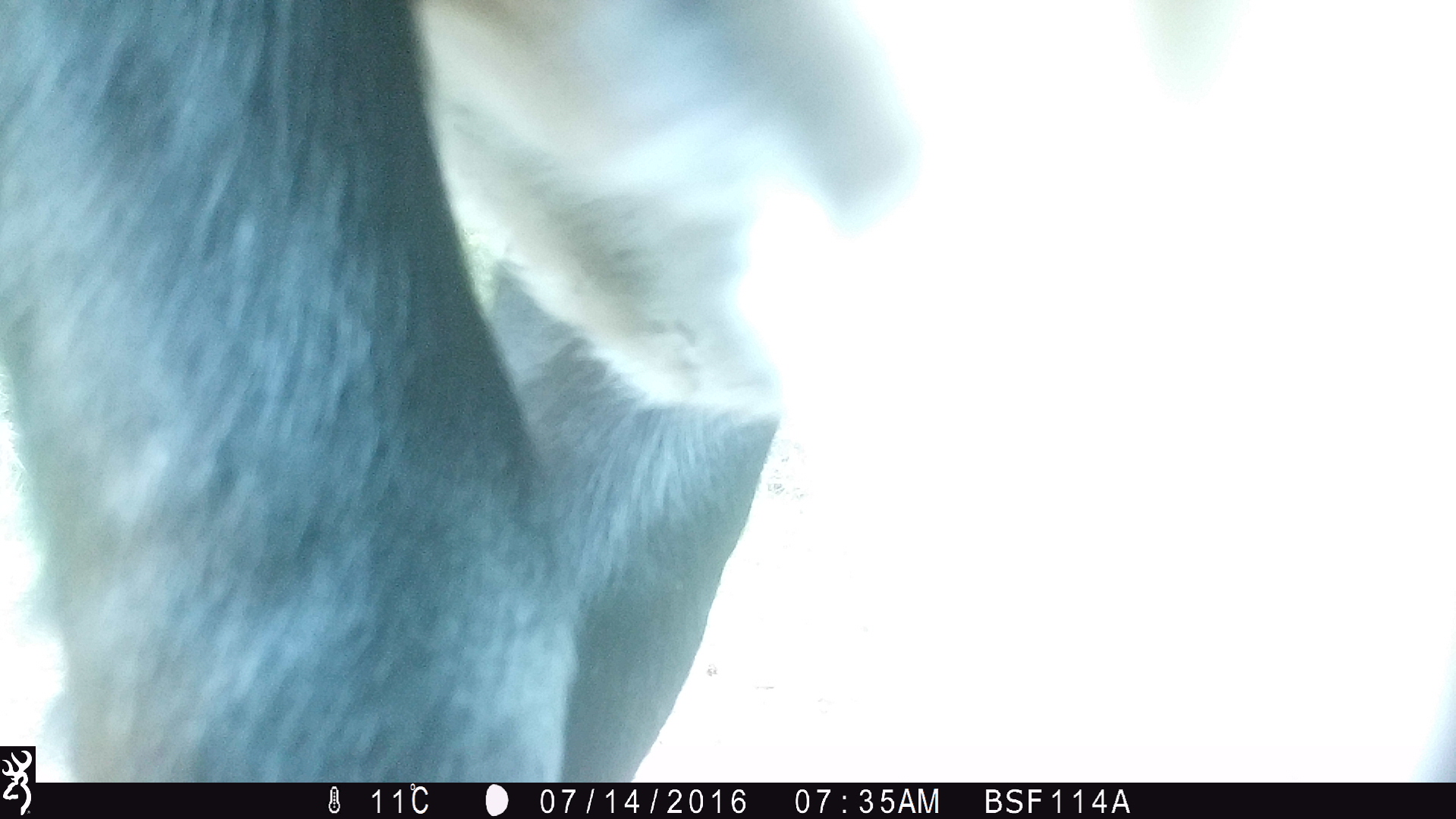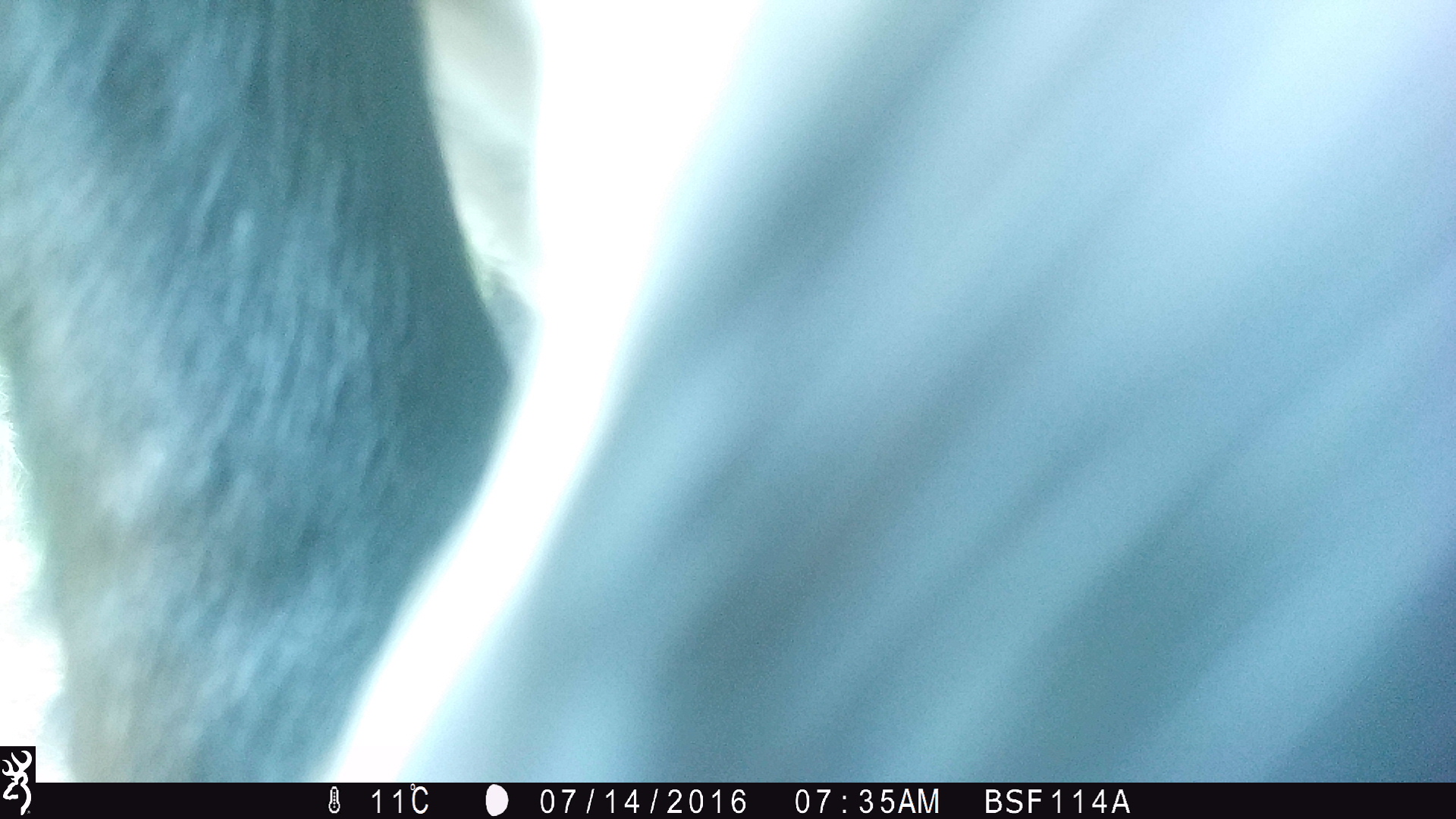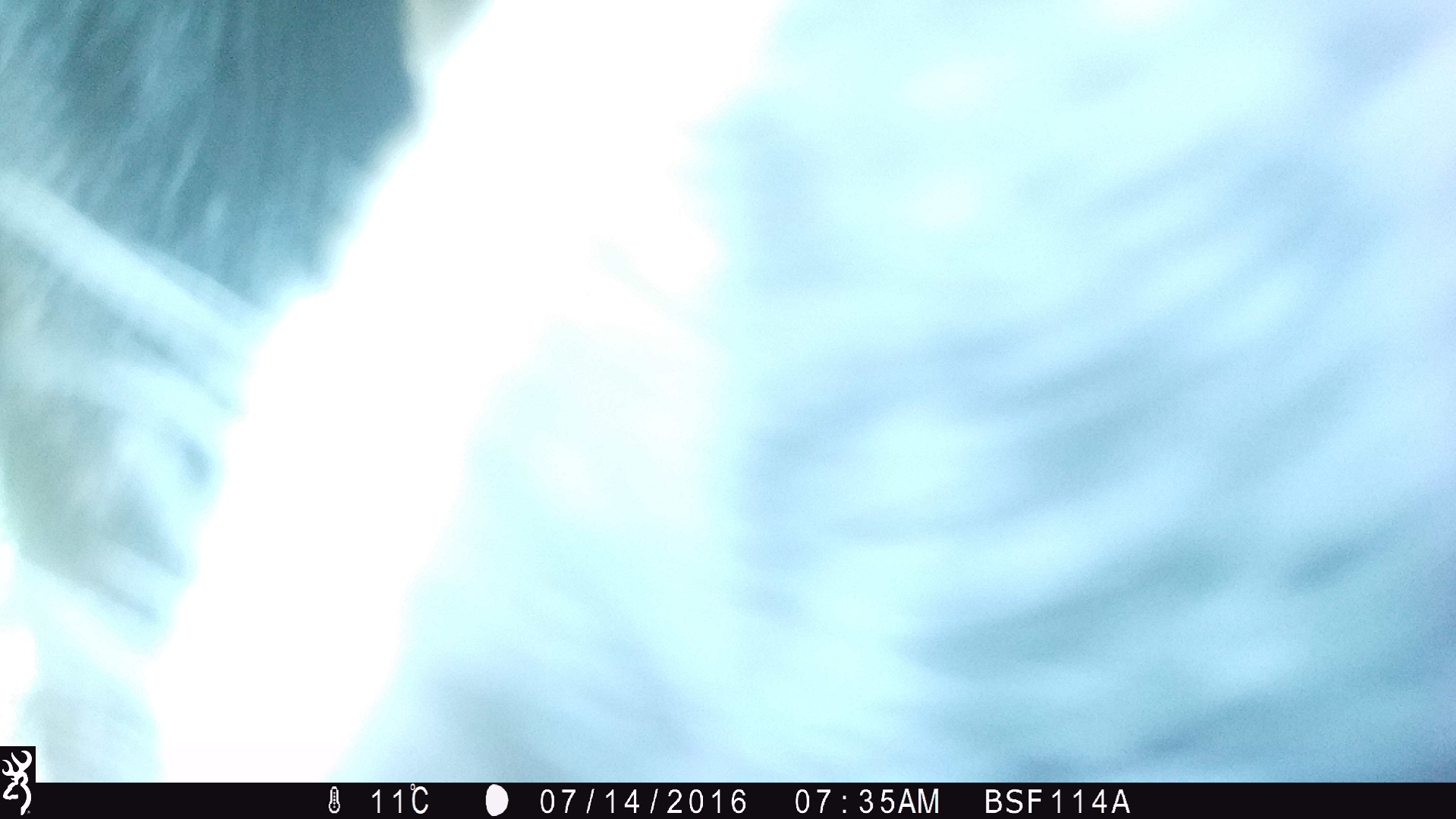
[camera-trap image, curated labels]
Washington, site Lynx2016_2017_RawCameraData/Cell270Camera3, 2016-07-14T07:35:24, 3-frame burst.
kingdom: Animalia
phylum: Chordata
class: Mammalia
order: Artiodactyla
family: Bovidae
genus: Bos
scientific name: Bos taurus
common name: domestic cattle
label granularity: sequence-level